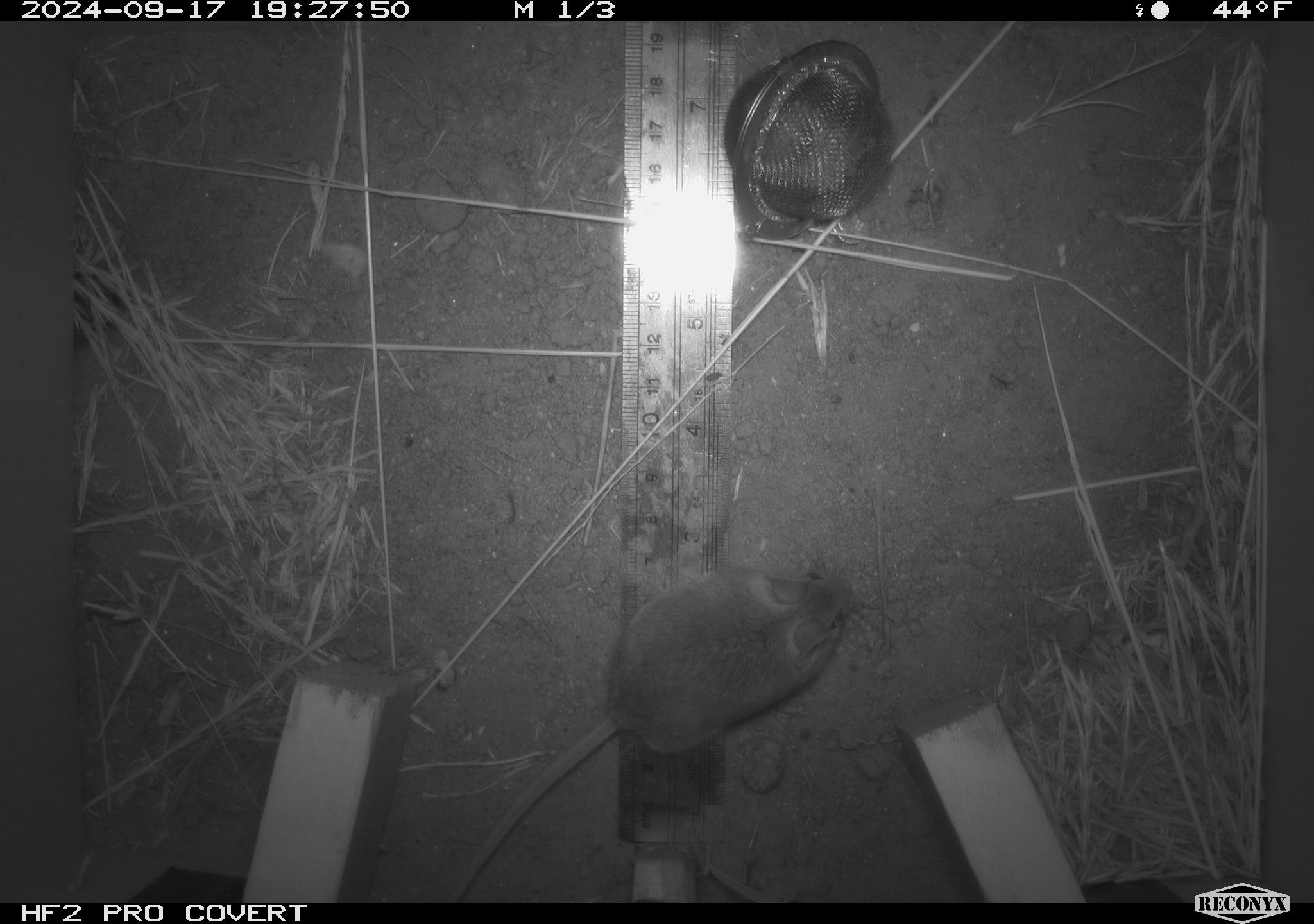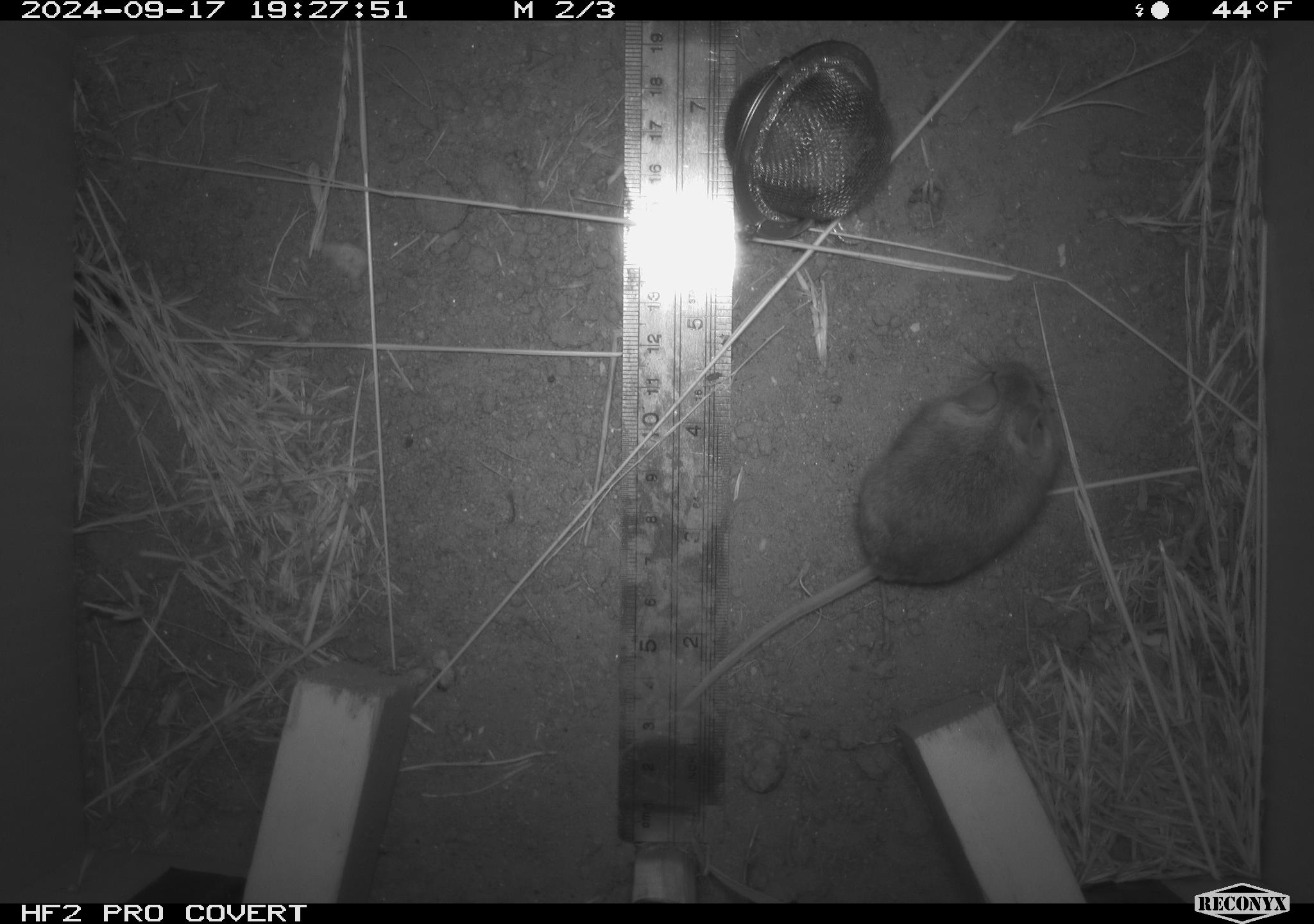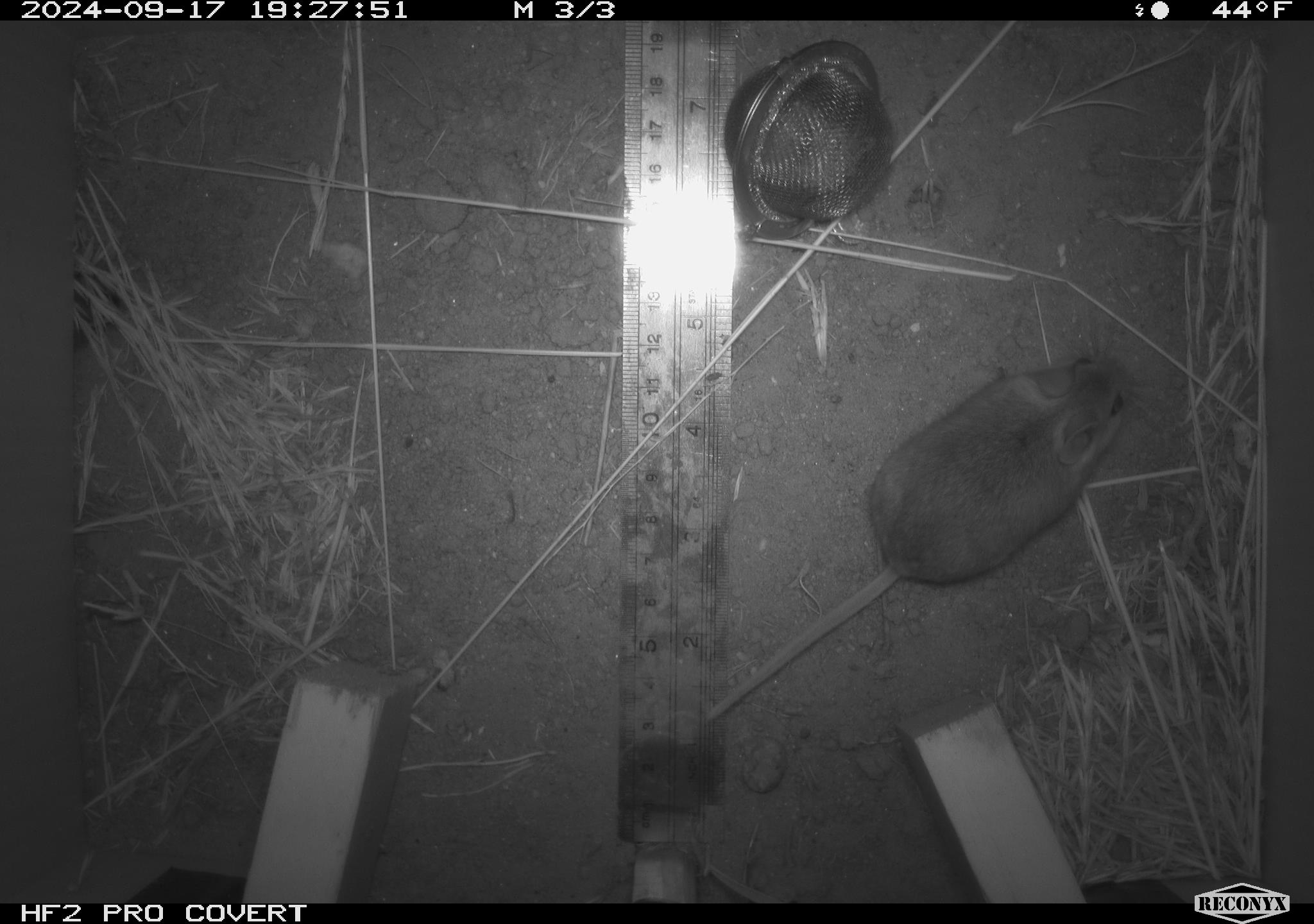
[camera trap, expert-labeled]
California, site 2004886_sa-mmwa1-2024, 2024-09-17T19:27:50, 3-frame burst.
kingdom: Animalia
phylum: Chordata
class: Mammalia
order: Rodentia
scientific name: Rodentia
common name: mouse species